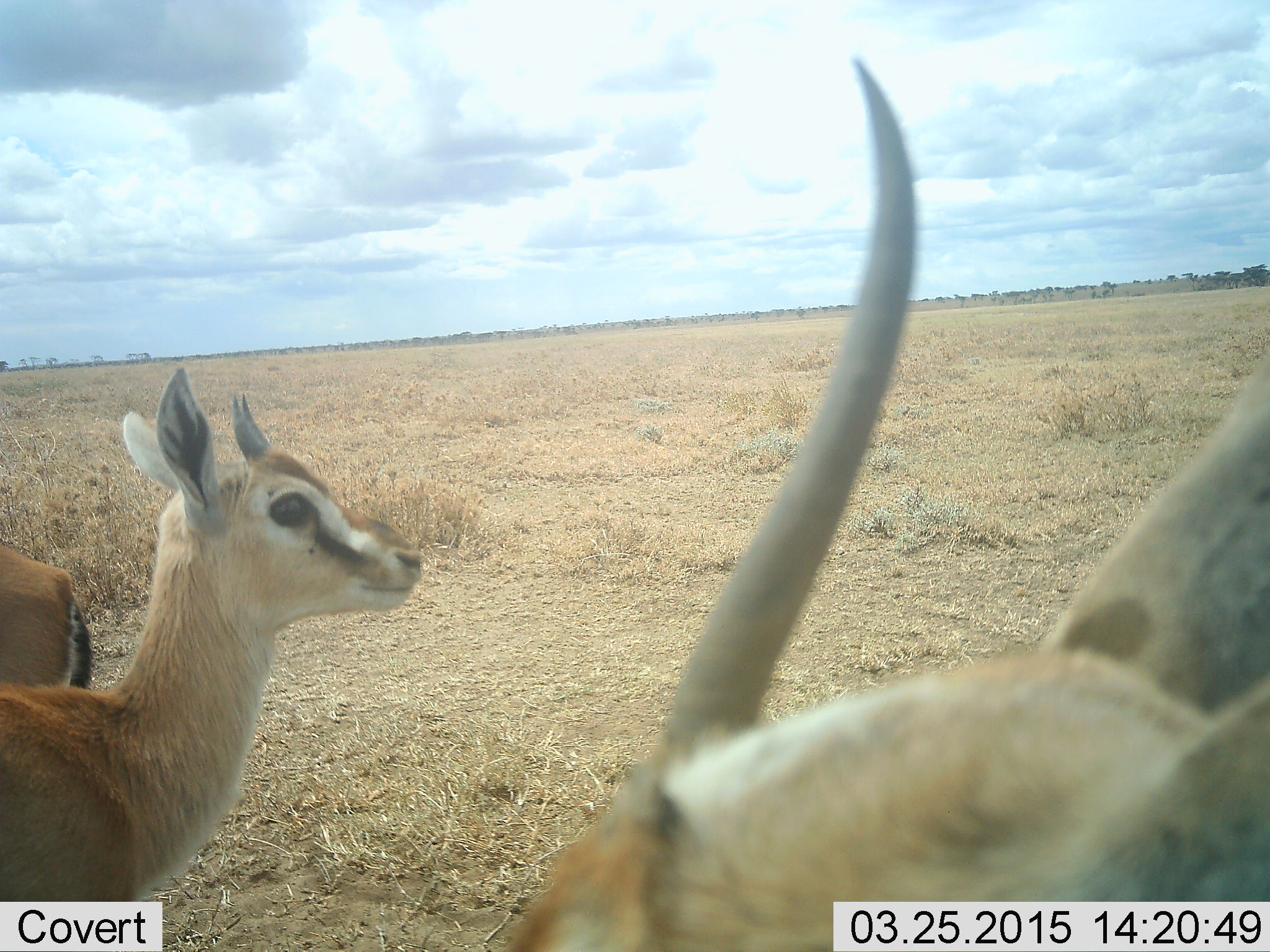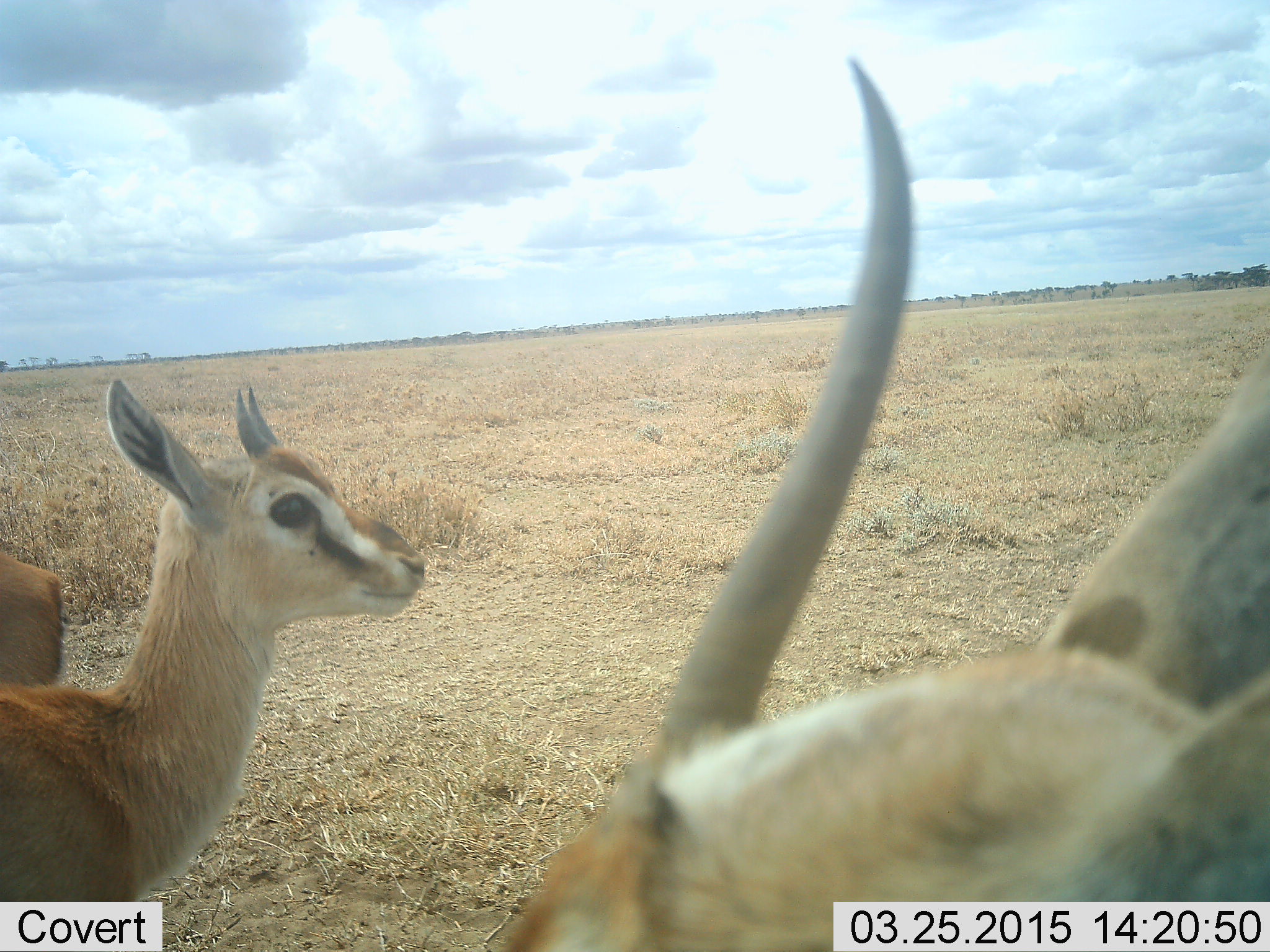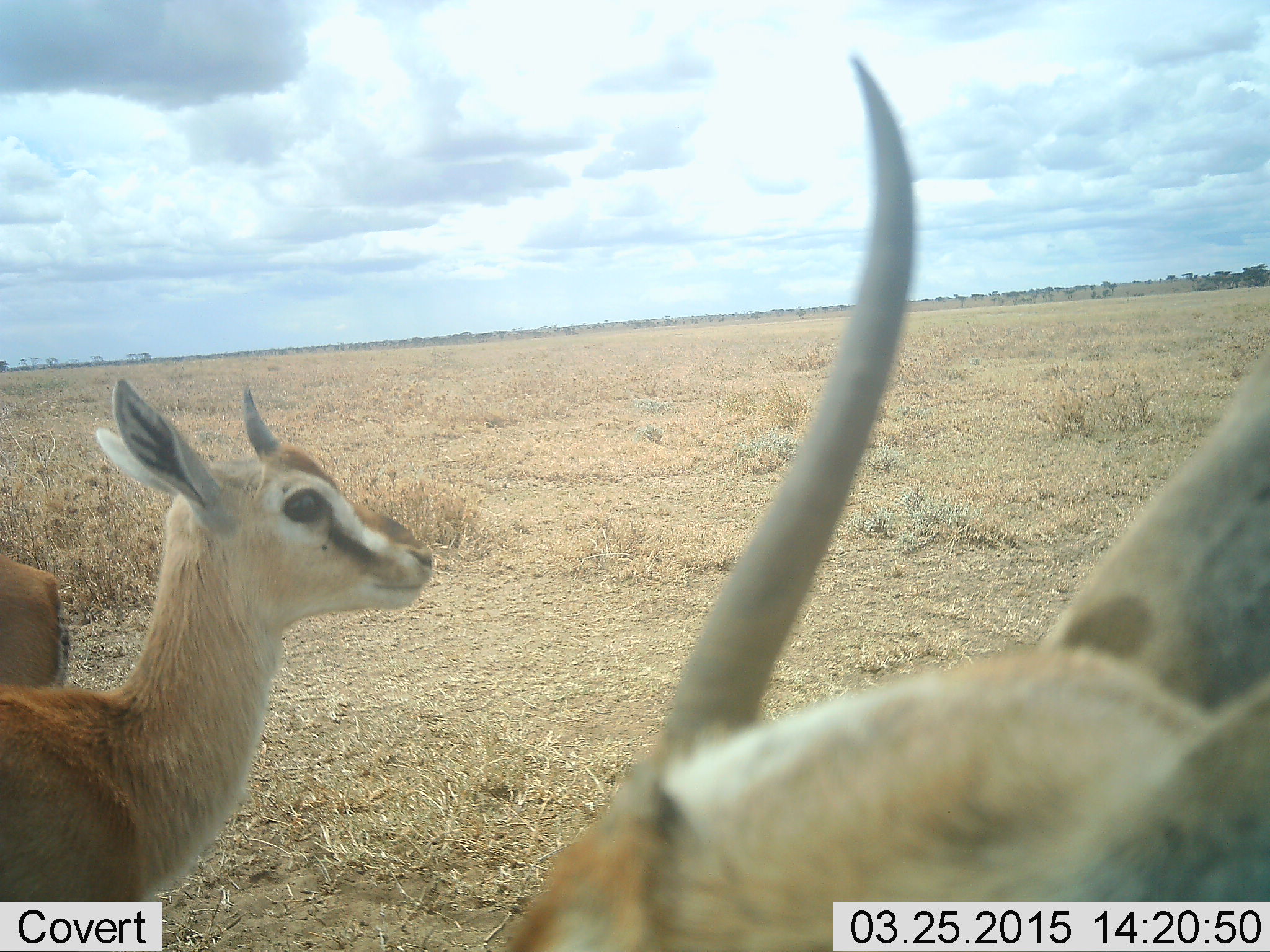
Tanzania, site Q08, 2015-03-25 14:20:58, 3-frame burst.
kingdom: Animalia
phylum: Chordata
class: Mammalia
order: Artiodactyla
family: Bovidae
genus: Eudorcas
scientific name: Eudorcas thomsonii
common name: thomson's gazelle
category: gazellethomsons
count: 3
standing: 100%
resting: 0%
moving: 0%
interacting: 0%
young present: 18%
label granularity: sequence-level